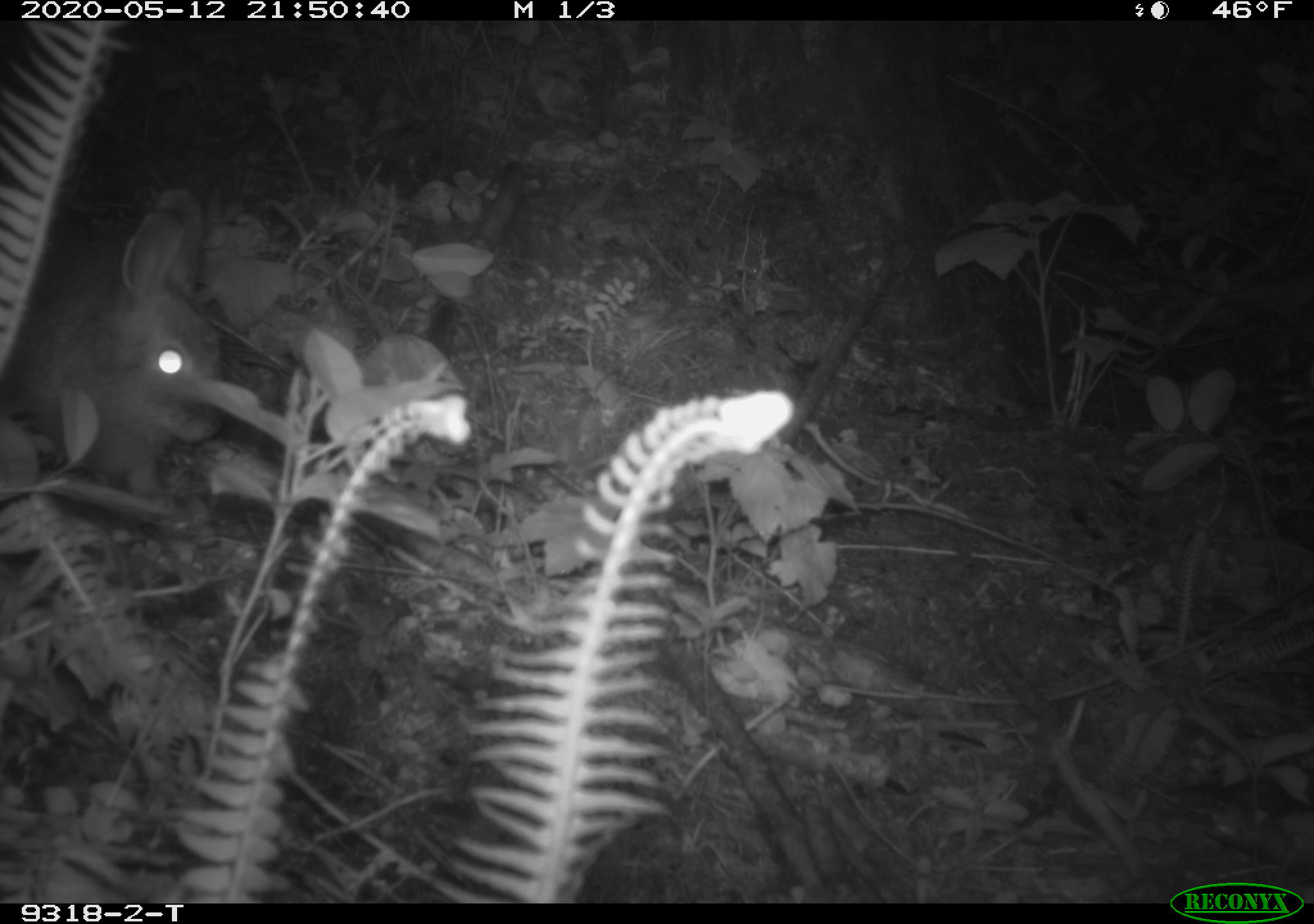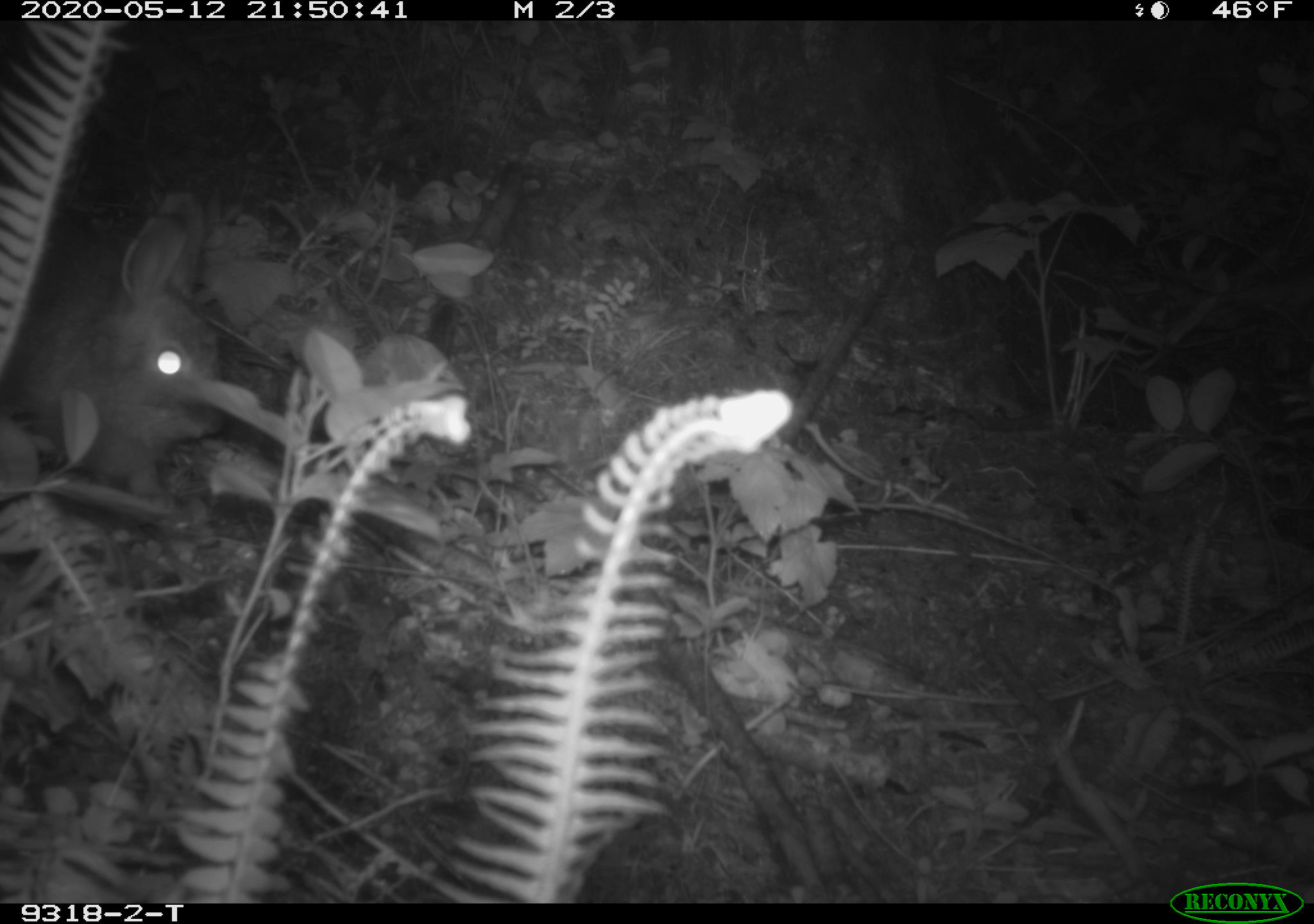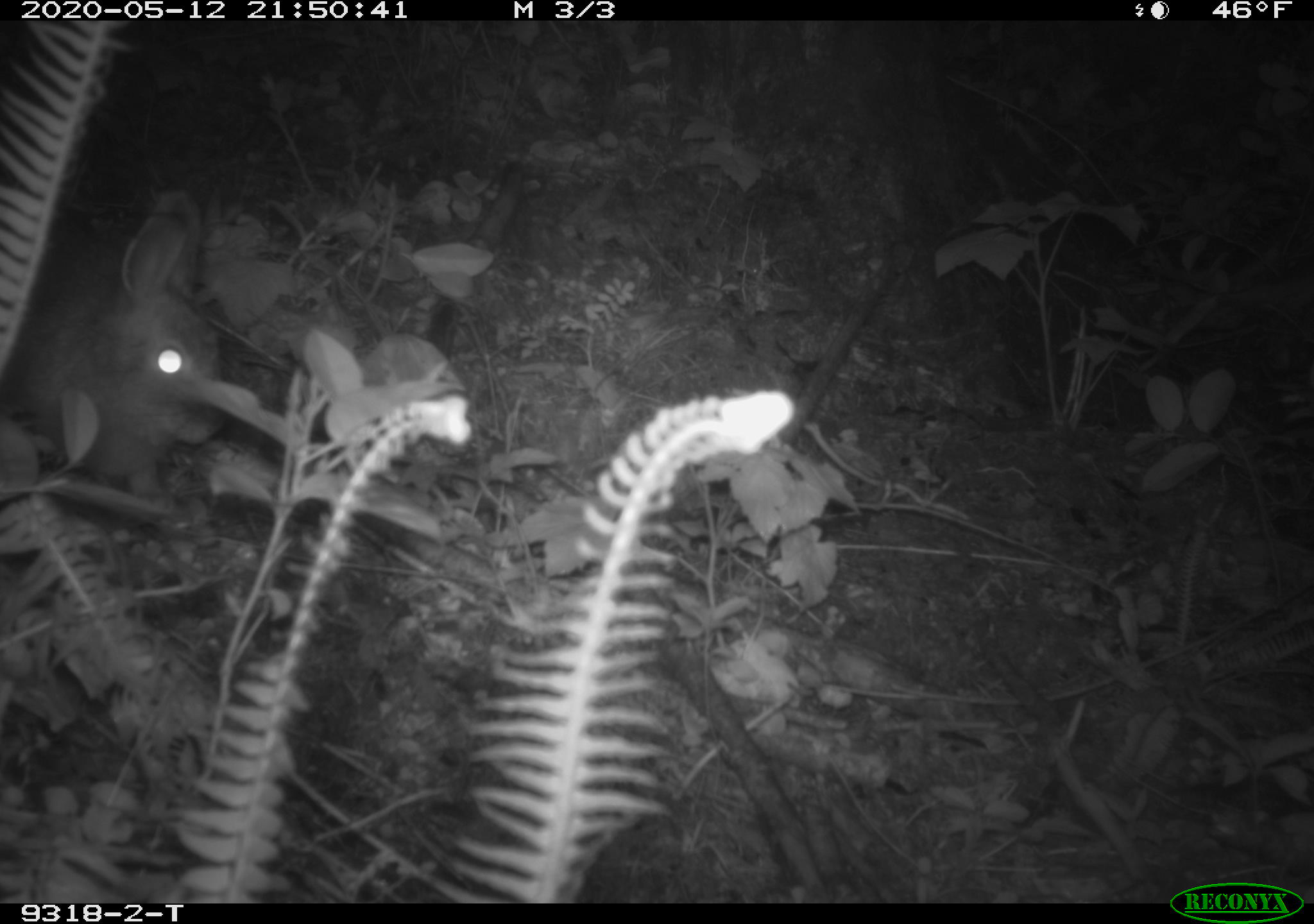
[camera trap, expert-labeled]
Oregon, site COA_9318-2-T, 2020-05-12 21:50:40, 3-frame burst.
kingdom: Animalia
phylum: Chordata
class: Mammalia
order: Lagomorpha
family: Leporidae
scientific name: Leporidae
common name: hares and rabbits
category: leporidae family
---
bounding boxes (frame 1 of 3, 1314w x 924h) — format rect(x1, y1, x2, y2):
leporidae family: rect(0, 185, 233, 523)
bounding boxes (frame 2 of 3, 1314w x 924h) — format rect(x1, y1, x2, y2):
leporidae family: rect(0, 189, 229, 521)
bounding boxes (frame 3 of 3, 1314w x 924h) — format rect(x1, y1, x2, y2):
leporidae family: rect(0, 185, 229, 519)